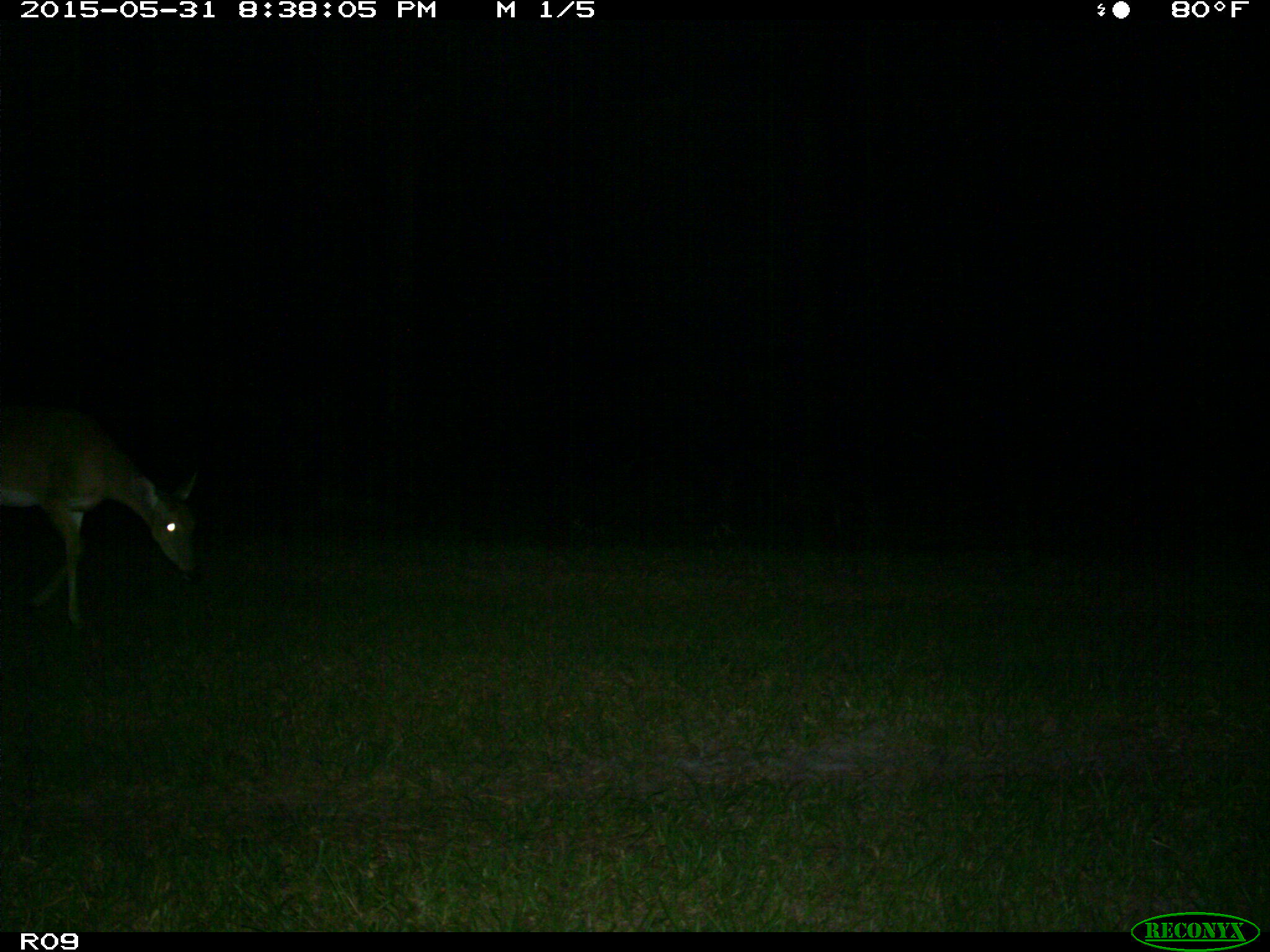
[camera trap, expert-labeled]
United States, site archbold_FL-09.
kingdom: Animalia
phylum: Chordata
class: Mammalia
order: Artiodactyla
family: Cervidae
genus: Odocoileus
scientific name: Odocoileus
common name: deer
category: unidentified deer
Unidentified deer (deer) (Odocoileus).